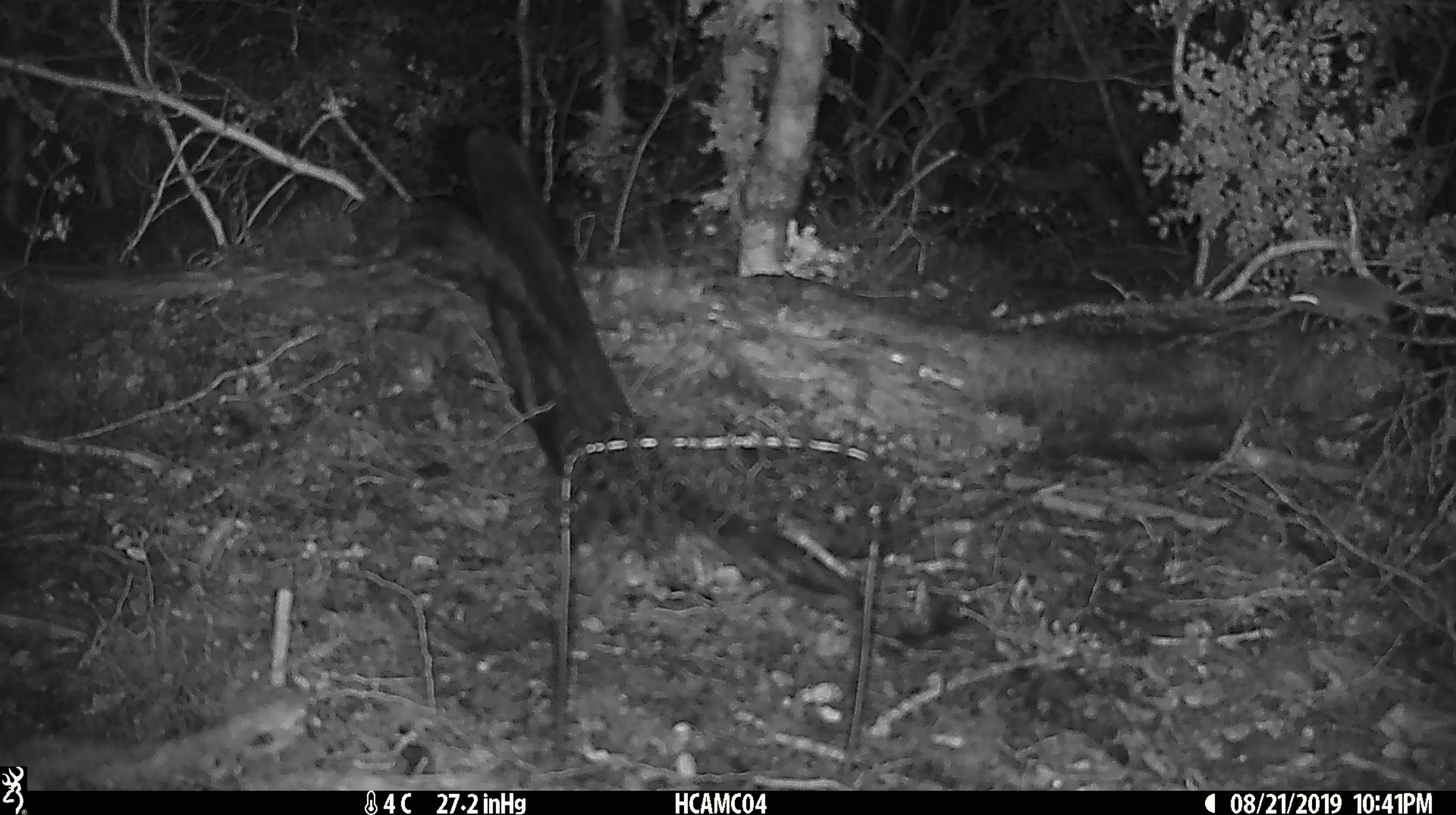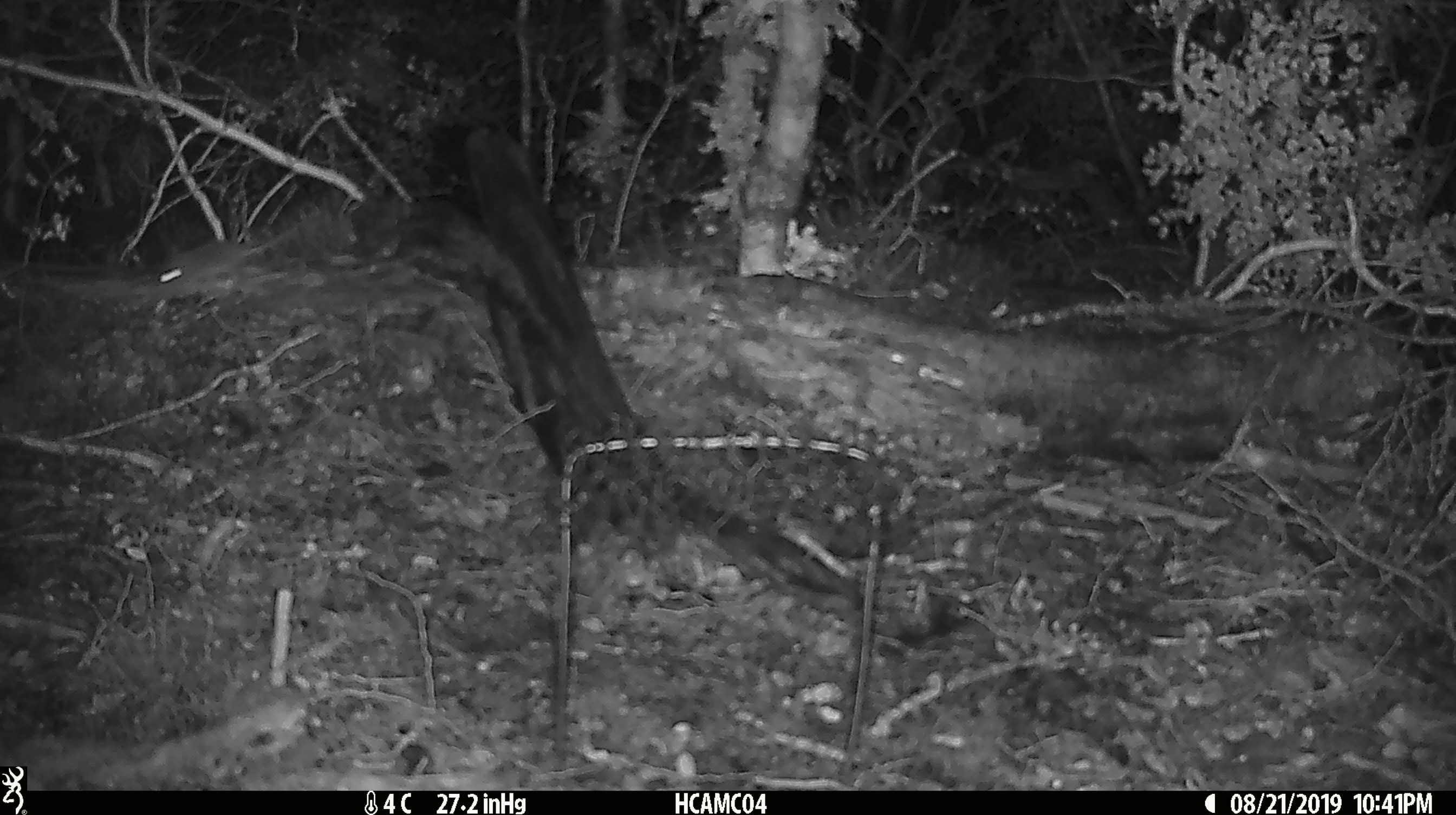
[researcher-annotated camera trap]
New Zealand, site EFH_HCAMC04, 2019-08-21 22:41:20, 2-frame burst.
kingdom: Animalia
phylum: Chordata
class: Mammalia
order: Rodentia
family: Muridae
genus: Mus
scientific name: Mus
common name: mouse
Mouse (Mus).